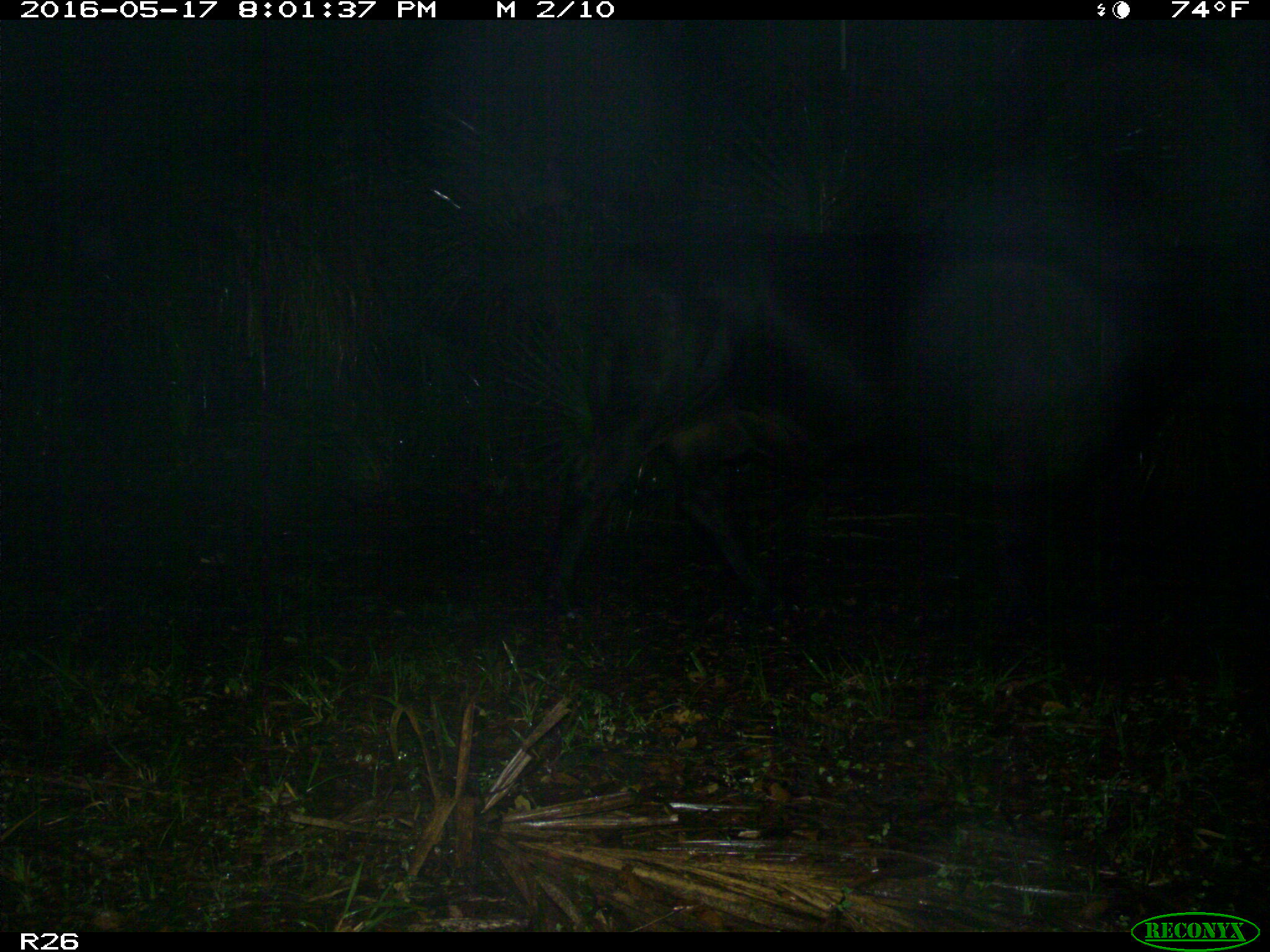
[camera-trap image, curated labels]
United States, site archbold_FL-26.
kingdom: Animalia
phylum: Chordata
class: Mammalia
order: Artiodactyla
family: Bovidae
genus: Bos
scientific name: Bos taurus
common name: domestic cow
Bos taurus (domestic cow).